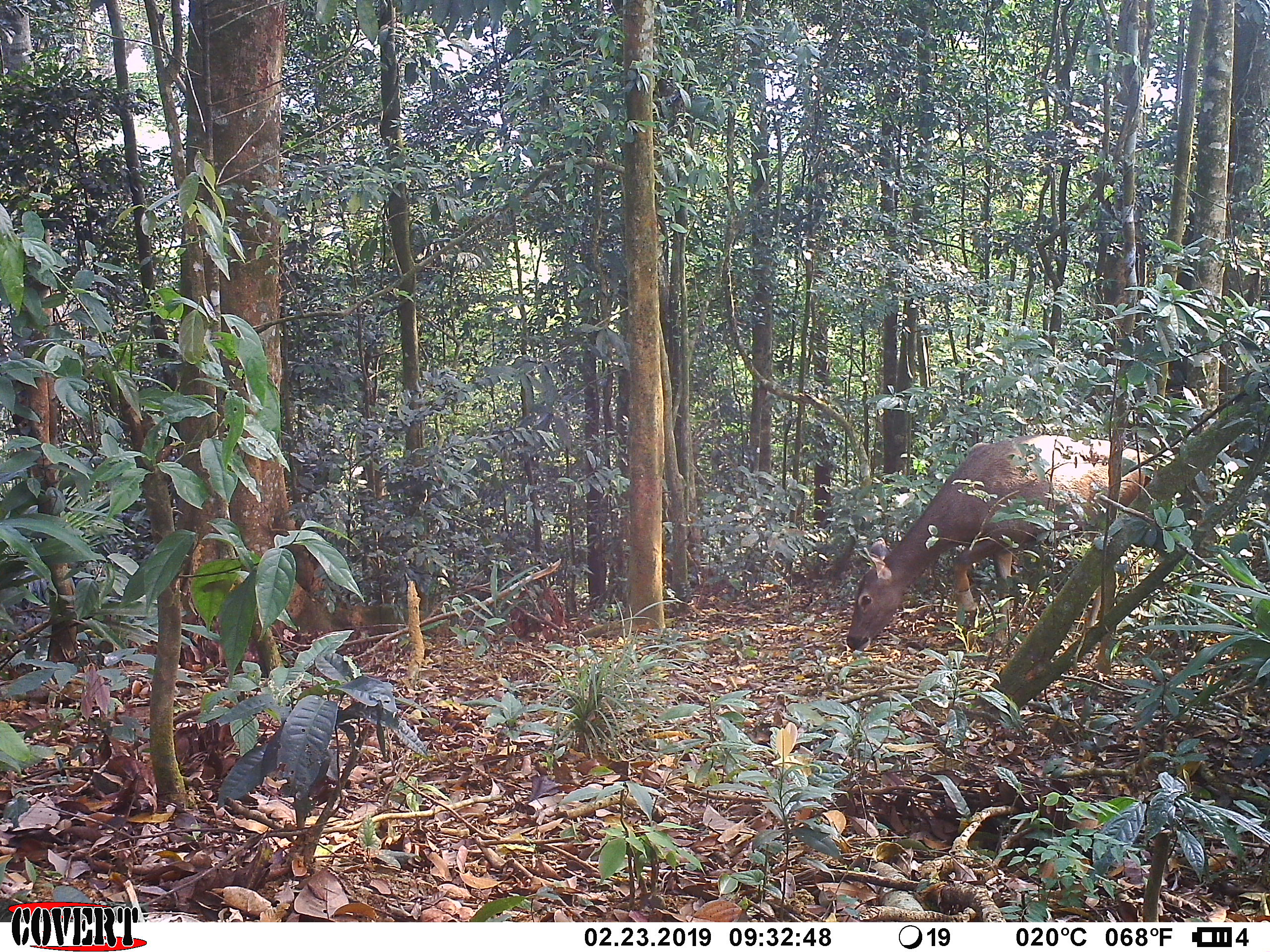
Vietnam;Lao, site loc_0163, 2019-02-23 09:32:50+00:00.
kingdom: Animalia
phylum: Chordata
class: Mammalia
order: Artiodactyla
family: Cervidae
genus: Rusa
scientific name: Rusa unicolor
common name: sambar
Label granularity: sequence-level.